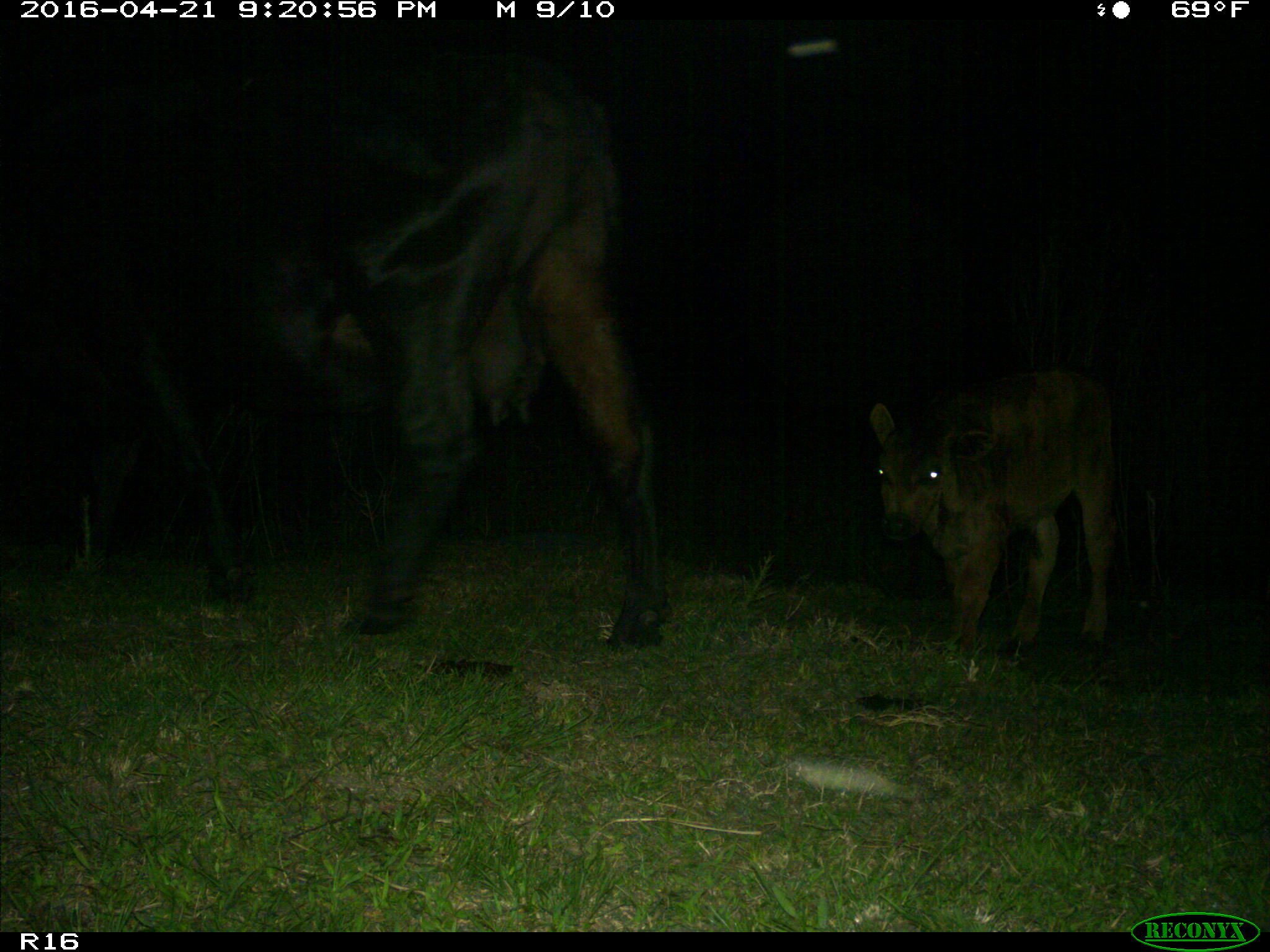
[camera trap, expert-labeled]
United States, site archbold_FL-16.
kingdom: Animalia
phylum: Chordata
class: Mammalia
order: Artiodactyla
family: Bovidae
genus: Bos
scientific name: Bos taurus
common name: domestic cow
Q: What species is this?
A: Bos taurus (domestic cow).